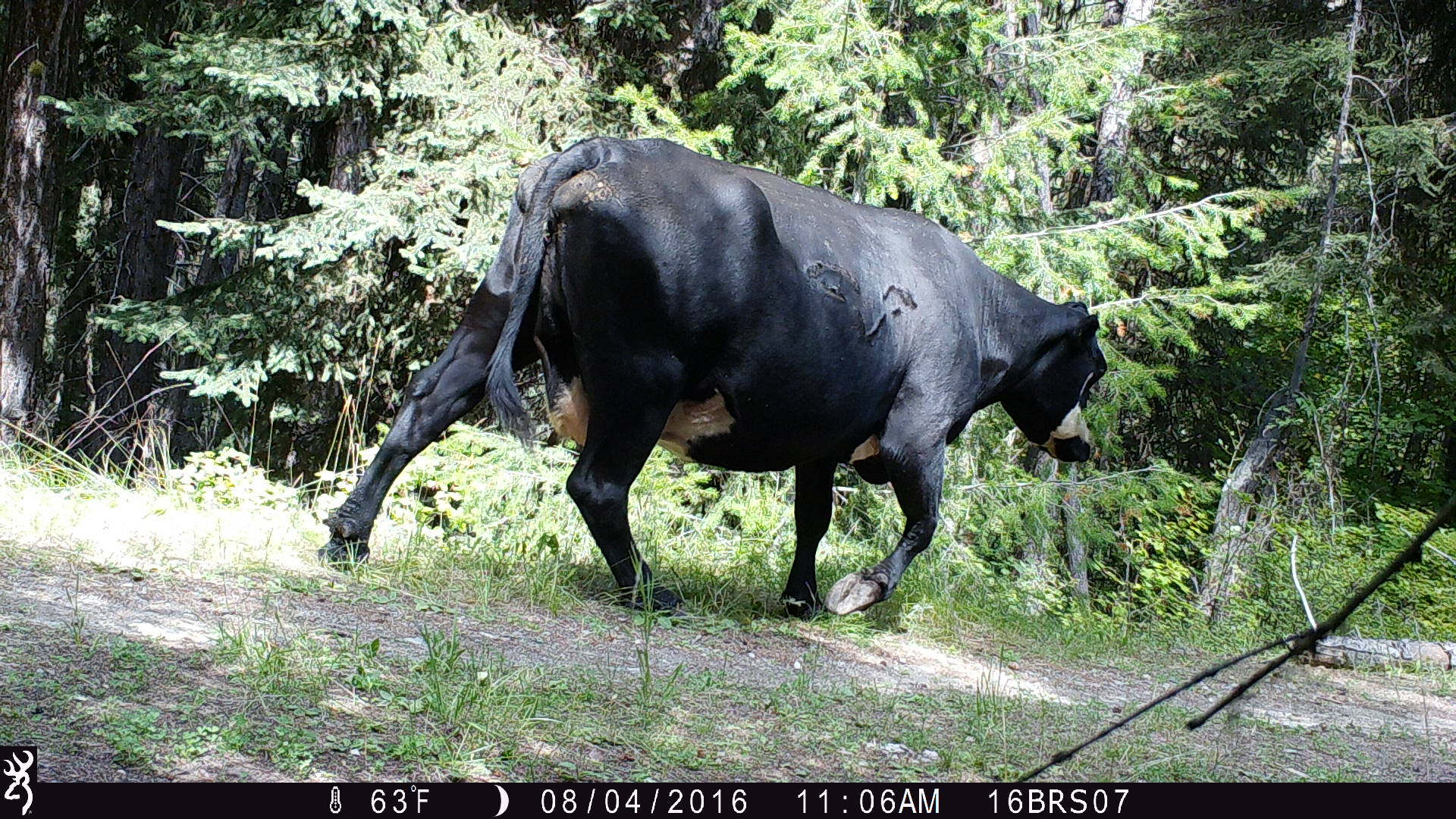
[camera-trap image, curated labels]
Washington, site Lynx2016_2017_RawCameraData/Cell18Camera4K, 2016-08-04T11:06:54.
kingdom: Animalia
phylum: Chordata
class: Mammalia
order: Artiodactyla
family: Bovidae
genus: Bos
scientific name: Bos taurus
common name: domestic cattle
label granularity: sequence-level